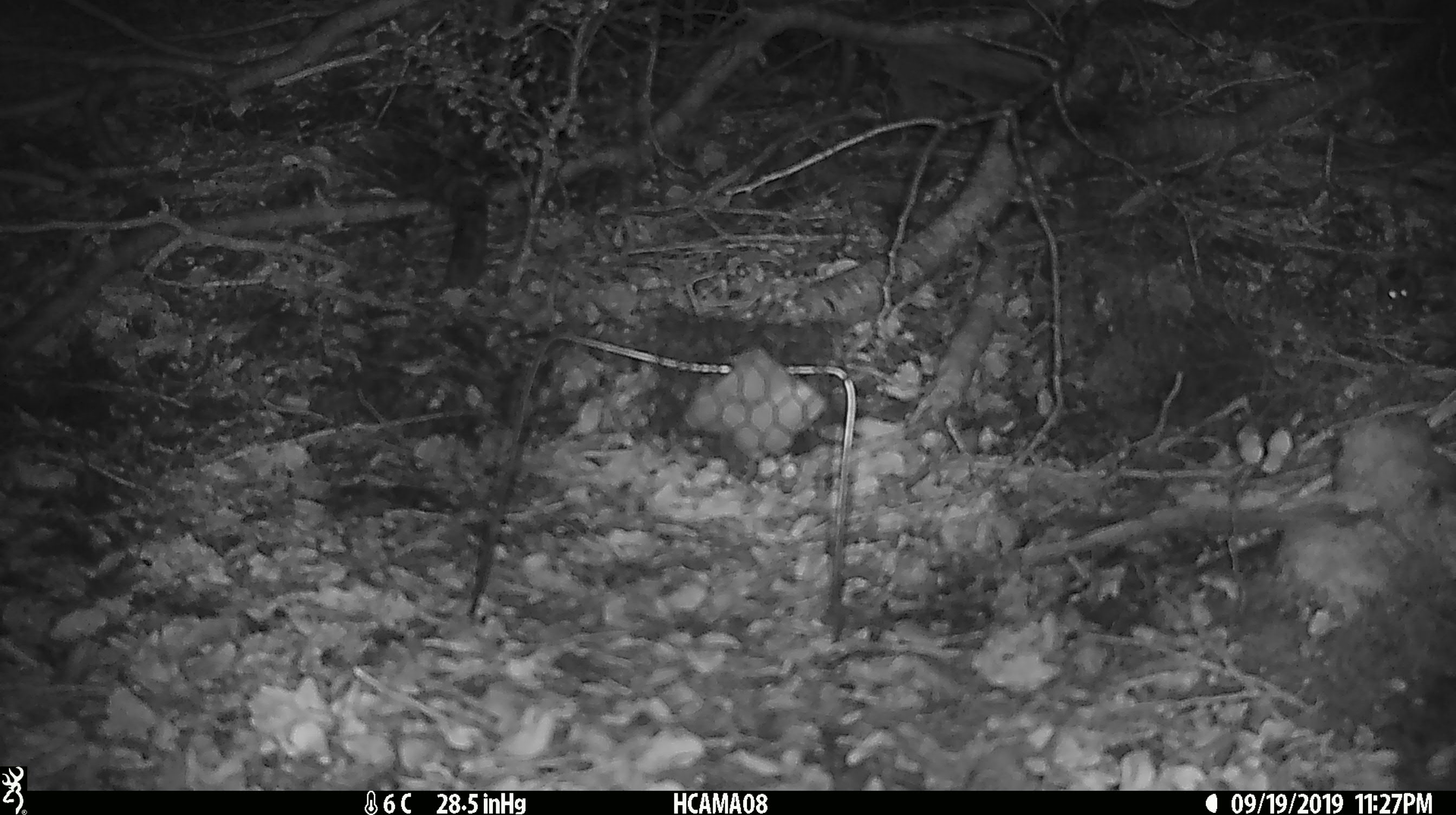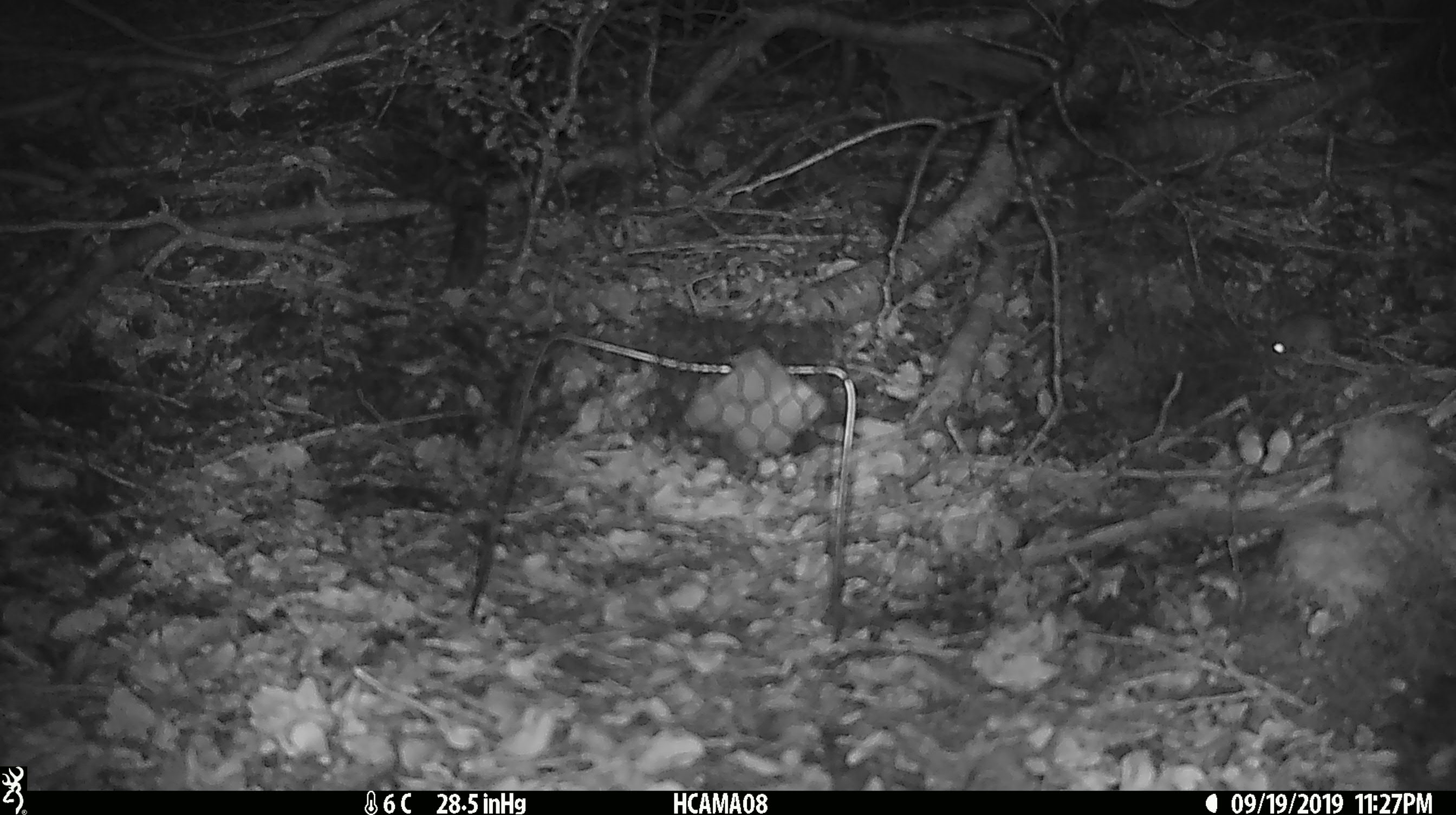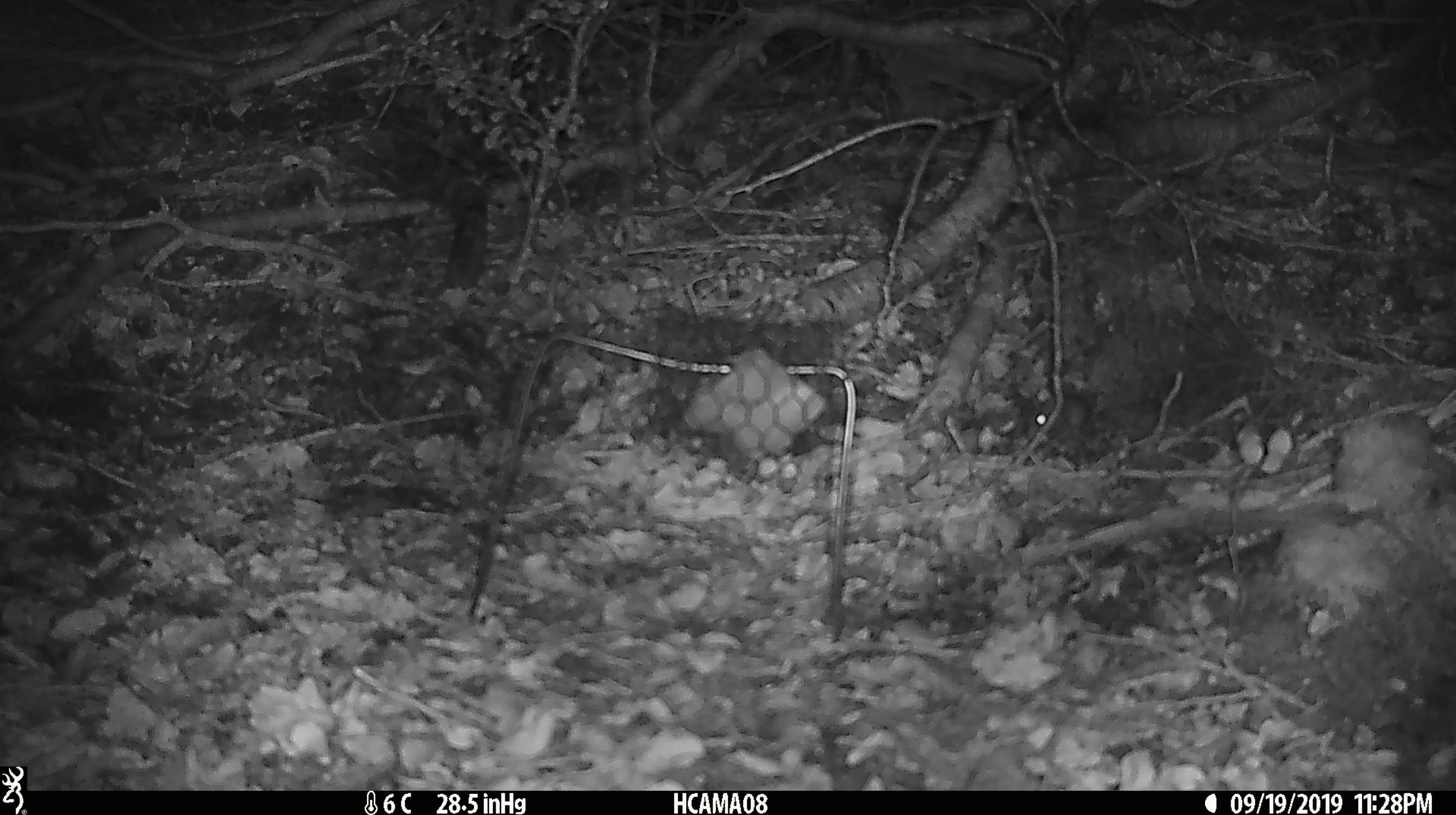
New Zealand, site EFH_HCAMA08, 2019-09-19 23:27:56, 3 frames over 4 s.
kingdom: Animalia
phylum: Chordata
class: Mammalia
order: Rodentia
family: Muridae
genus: Mus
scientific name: Mus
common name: mouse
Mouse (Mus).